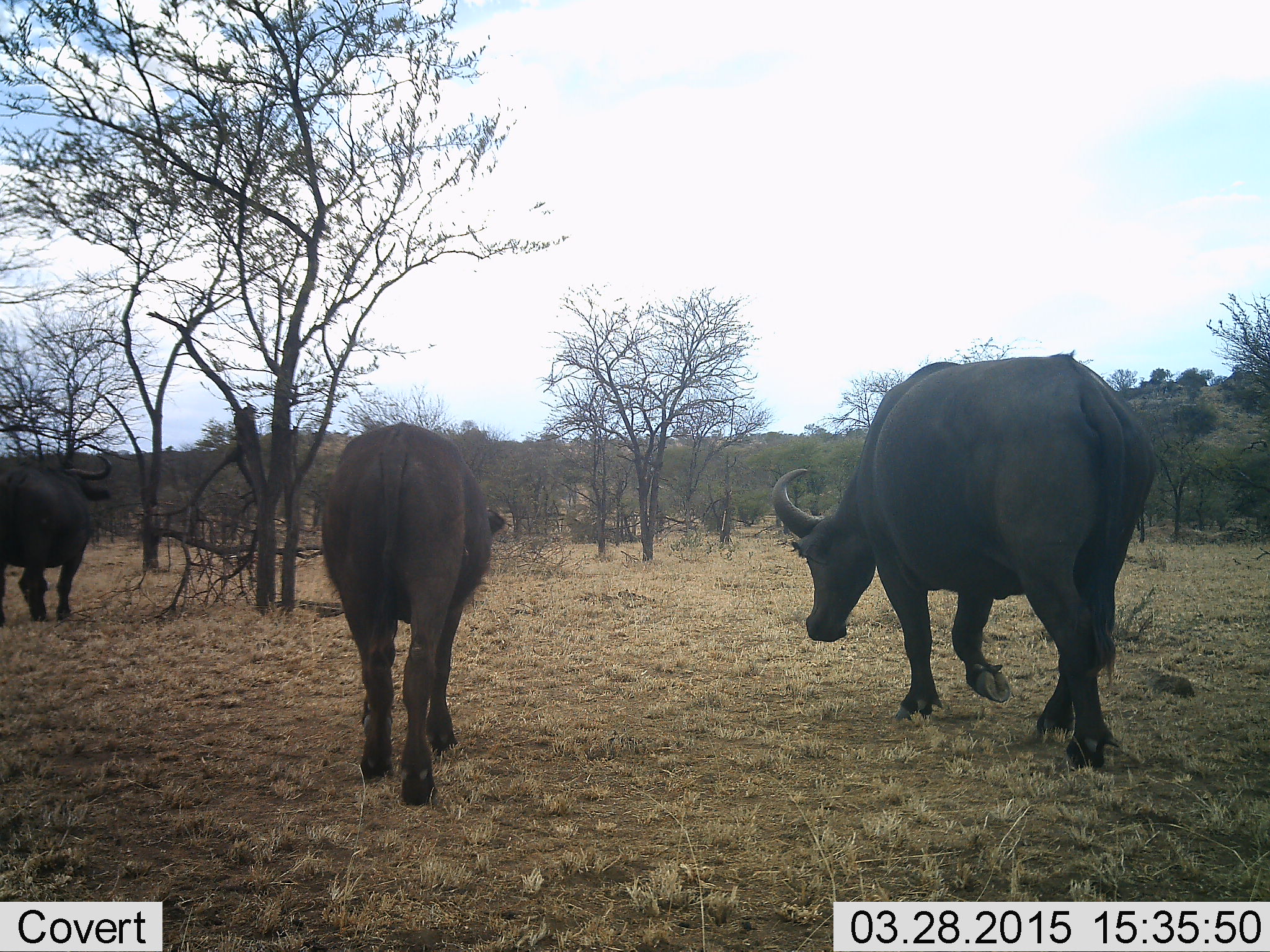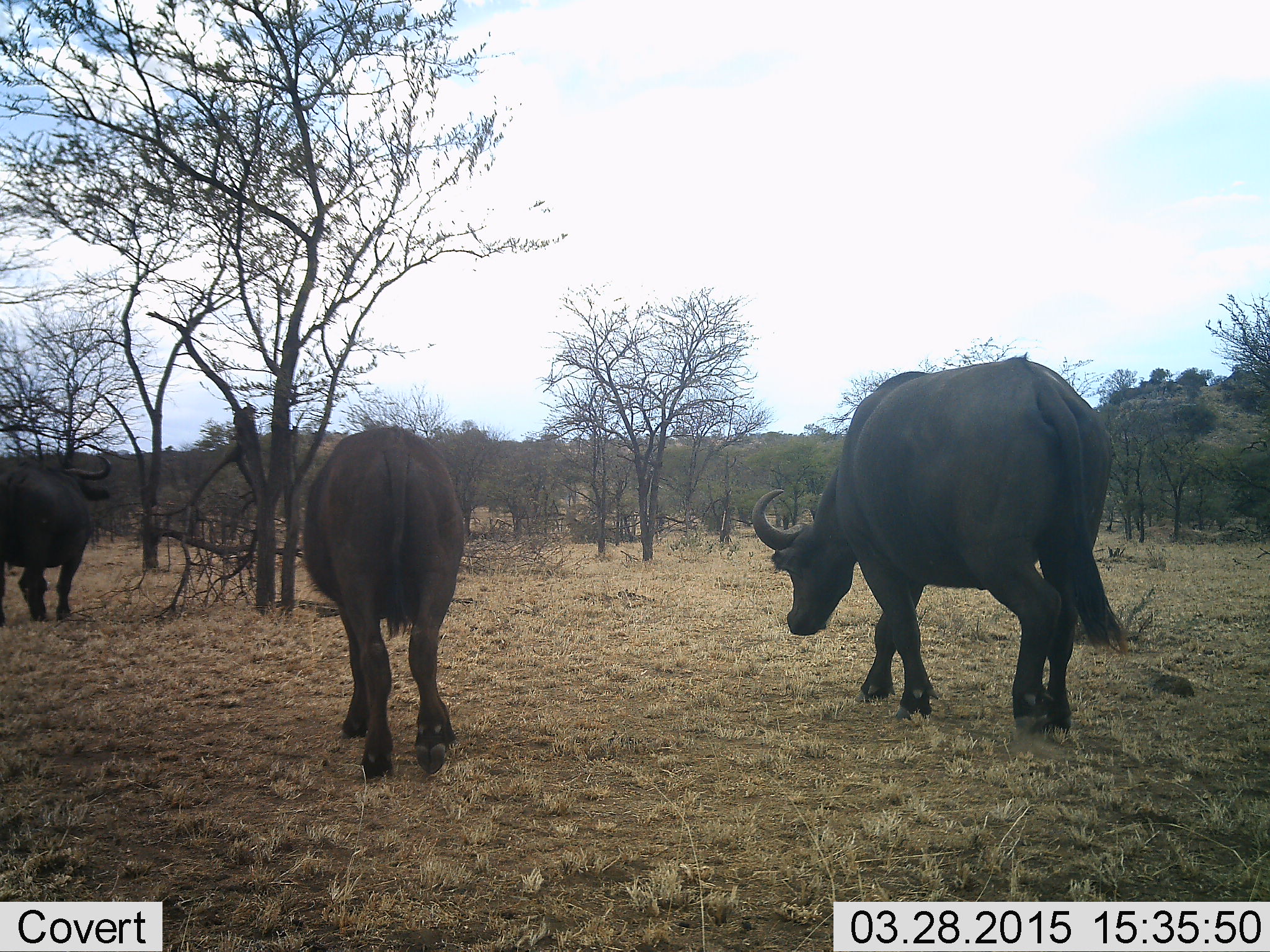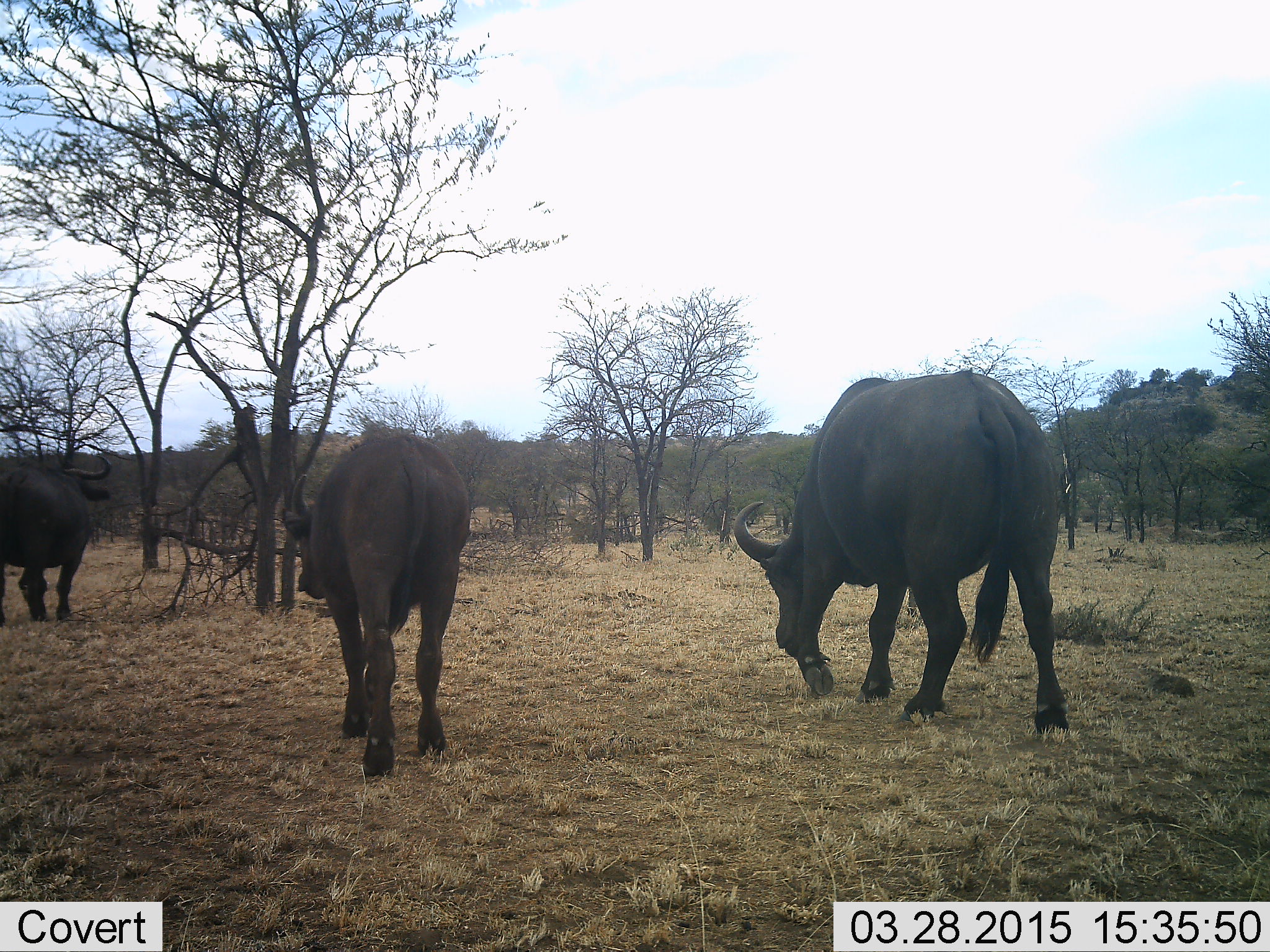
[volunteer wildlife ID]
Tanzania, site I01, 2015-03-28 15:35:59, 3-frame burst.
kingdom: Animalia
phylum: Chordata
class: Mammalia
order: Artiodactyla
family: Bovidae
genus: Syncerus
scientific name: Syncerus caffer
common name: cape buffalo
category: buffalo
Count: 3.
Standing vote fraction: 20%.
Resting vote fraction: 0%.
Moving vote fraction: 100%.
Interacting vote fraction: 0%.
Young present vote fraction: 10%.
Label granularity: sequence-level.